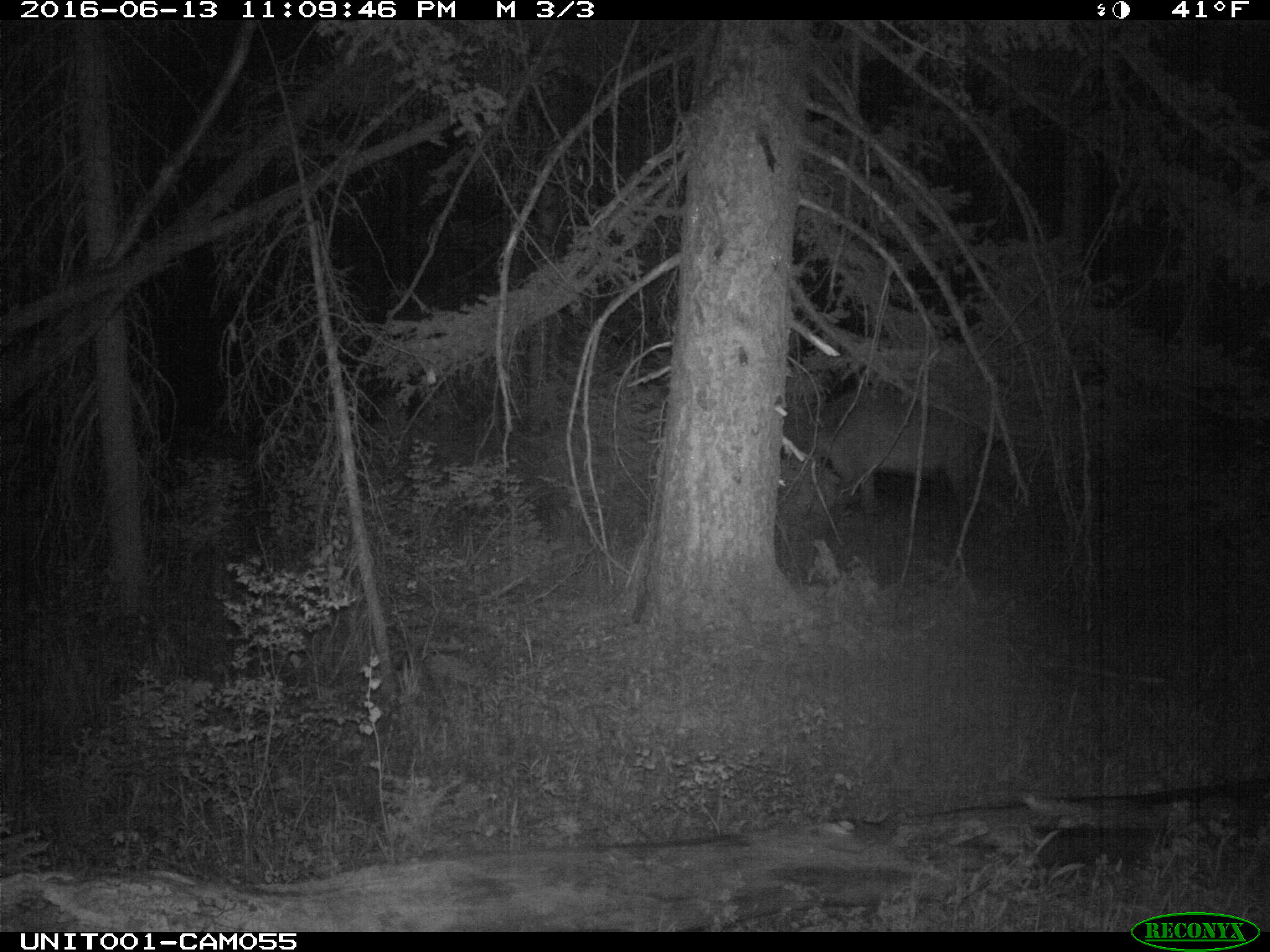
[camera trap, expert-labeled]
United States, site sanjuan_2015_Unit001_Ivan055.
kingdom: Animalia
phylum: Chordata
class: Mammalia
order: Artiodactyla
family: Cervidae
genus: Cervus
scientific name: Cervus elaphus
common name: red deer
Cervus elaphus (red deer).